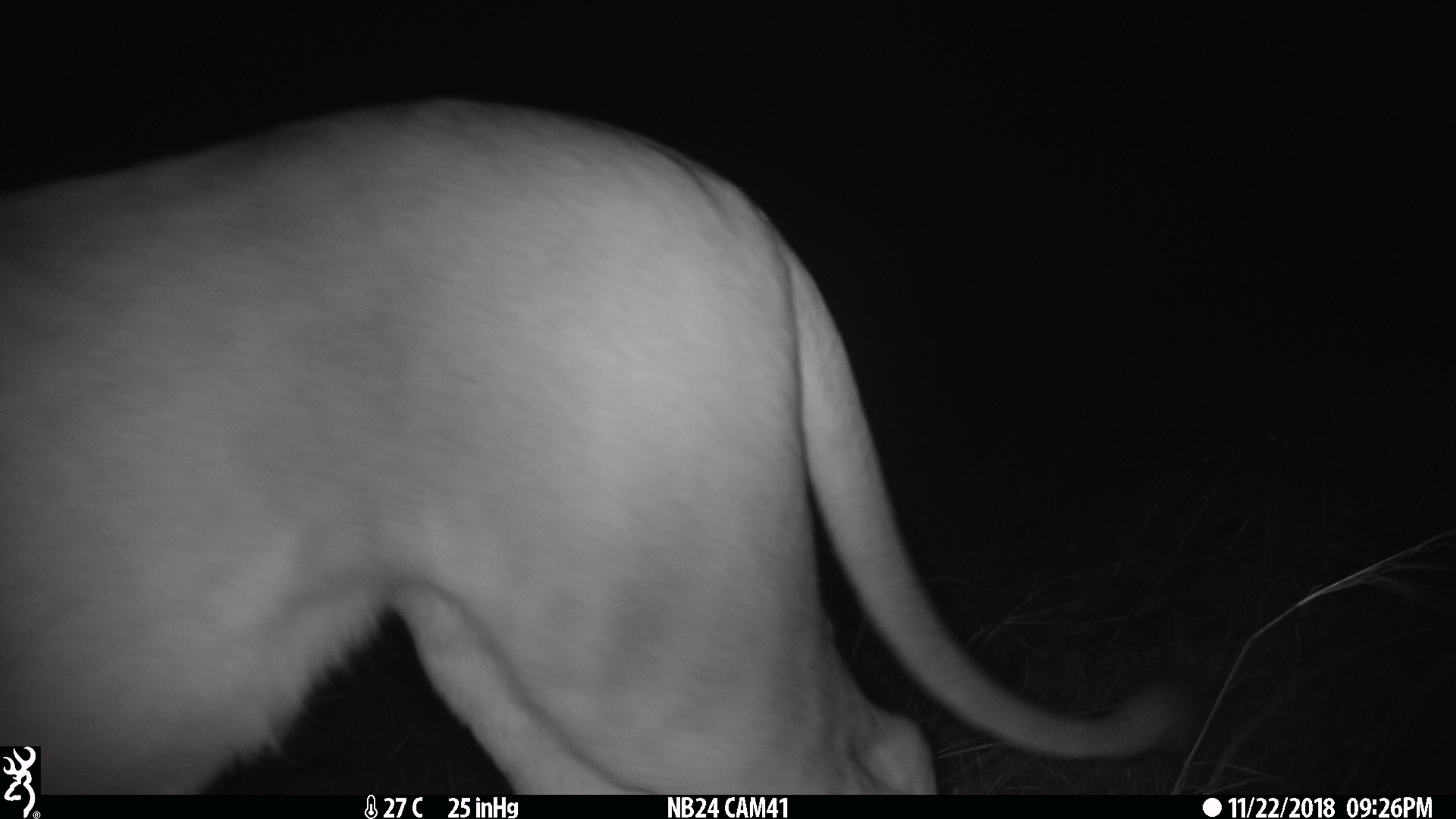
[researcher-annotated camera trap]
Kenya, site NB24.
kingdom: Animalia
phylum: Chordata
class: Mammalia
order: Carnivora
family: Felidae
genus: Panthera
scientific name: Panthera leo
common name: lion